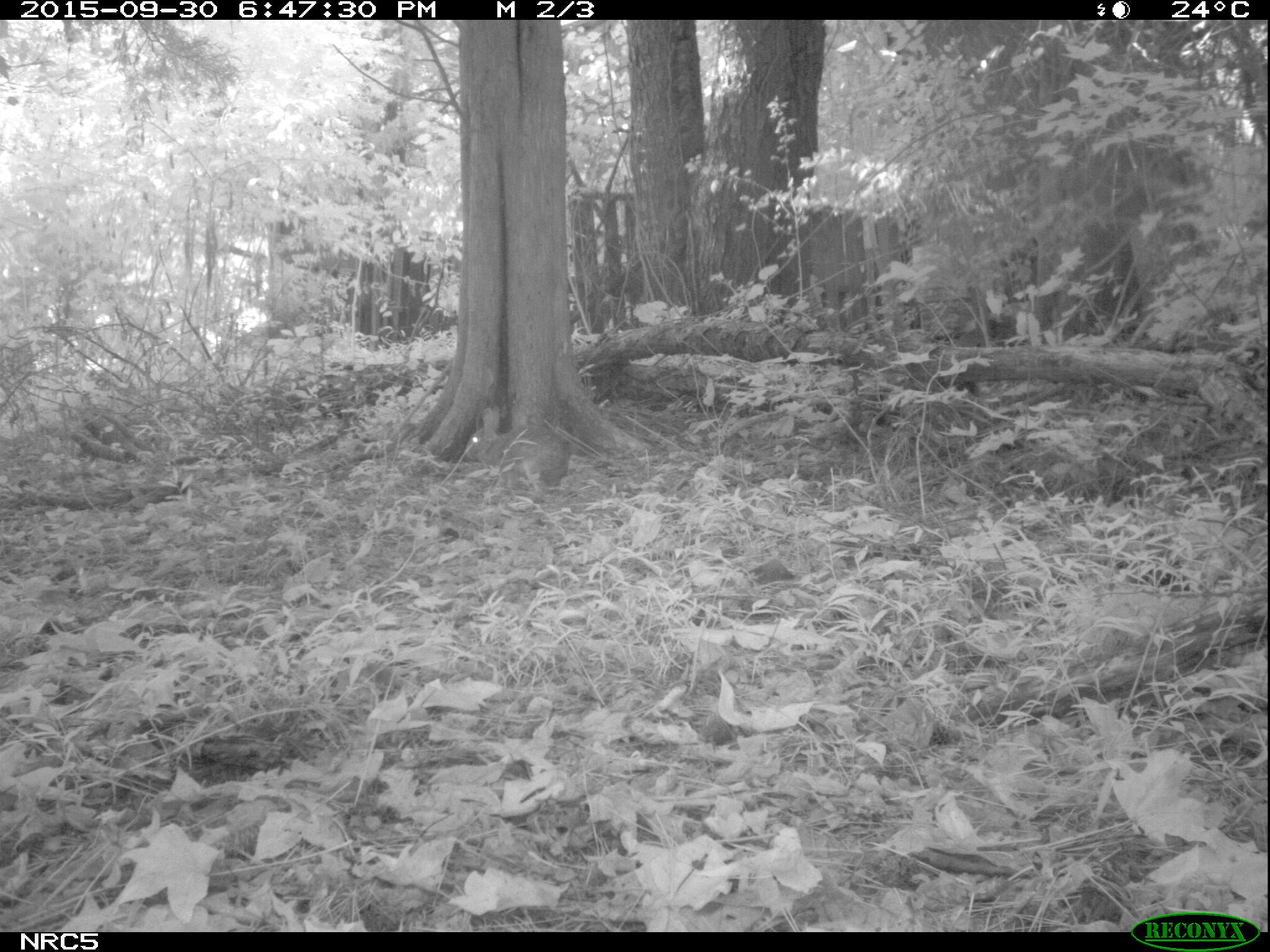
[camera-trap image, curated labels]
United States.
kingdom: Animalia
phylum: Chordata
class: Mammalia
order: Lagomorpha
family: Leporidae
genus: Sylvilagus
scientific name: Sylvilagus floridanus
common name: eastern cottontail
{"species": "Eastern Cottontail (Sylvilagus floridanus)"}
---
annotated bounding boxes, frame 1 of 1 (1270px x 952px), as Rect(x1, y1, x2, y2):
Eastern Cottontail: Rect(458, 396, 572, 494)